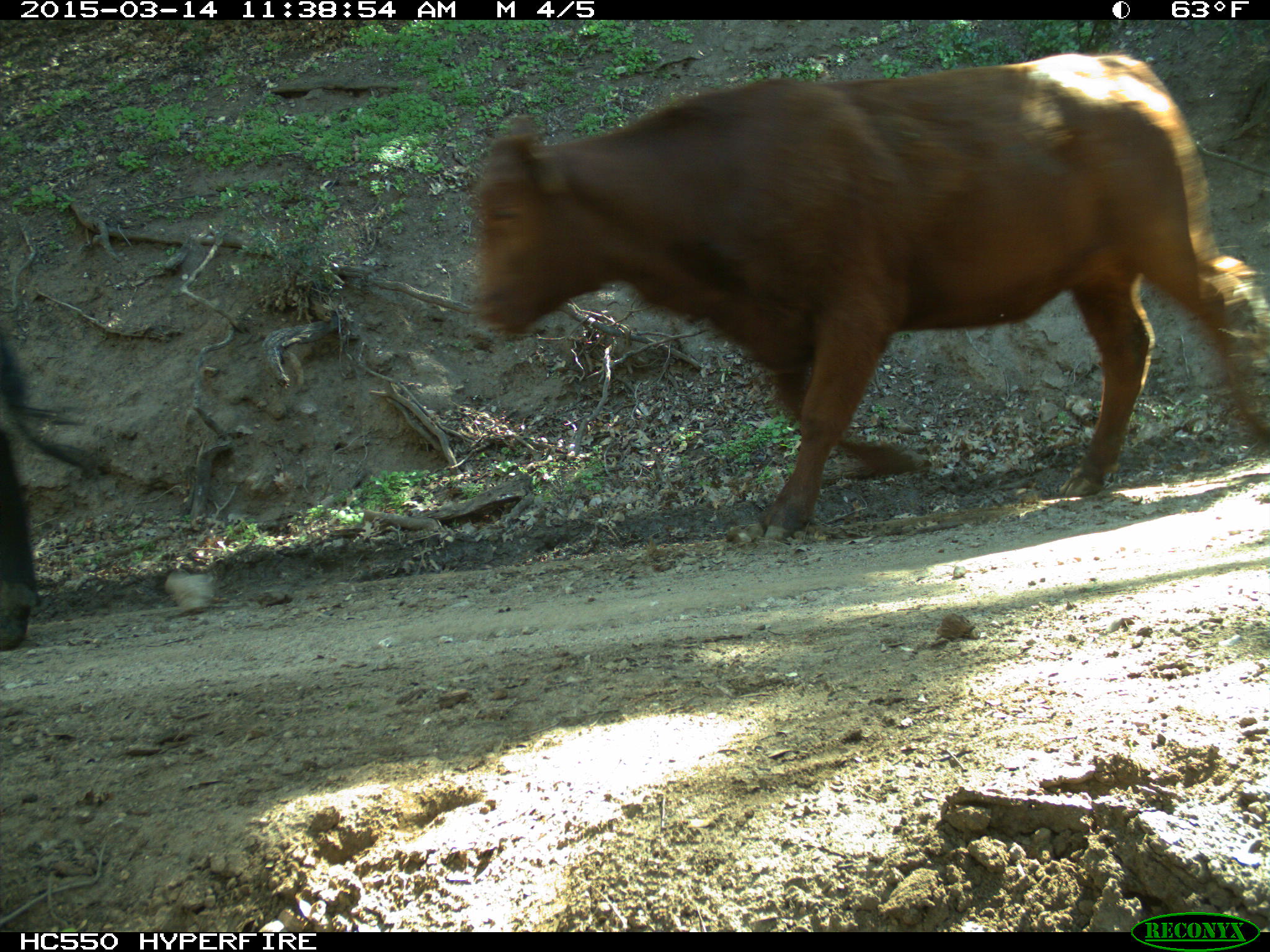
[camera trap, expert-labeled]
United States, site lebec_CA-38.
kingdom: Animalia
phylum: Chordata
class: Mammalia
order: Artiodactyla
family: Bovidae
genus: Bos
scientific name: Bos taurus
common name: domestic cow